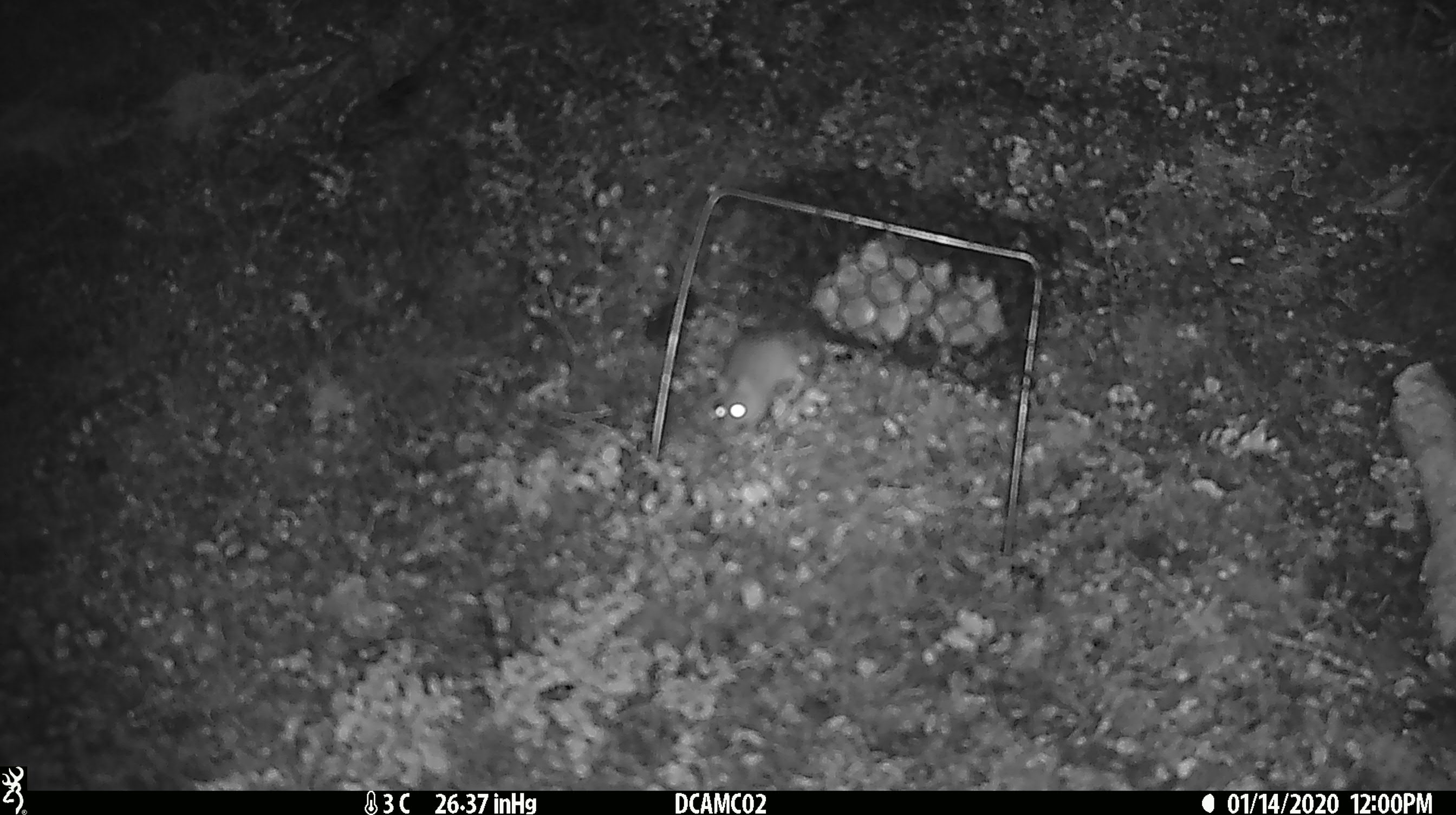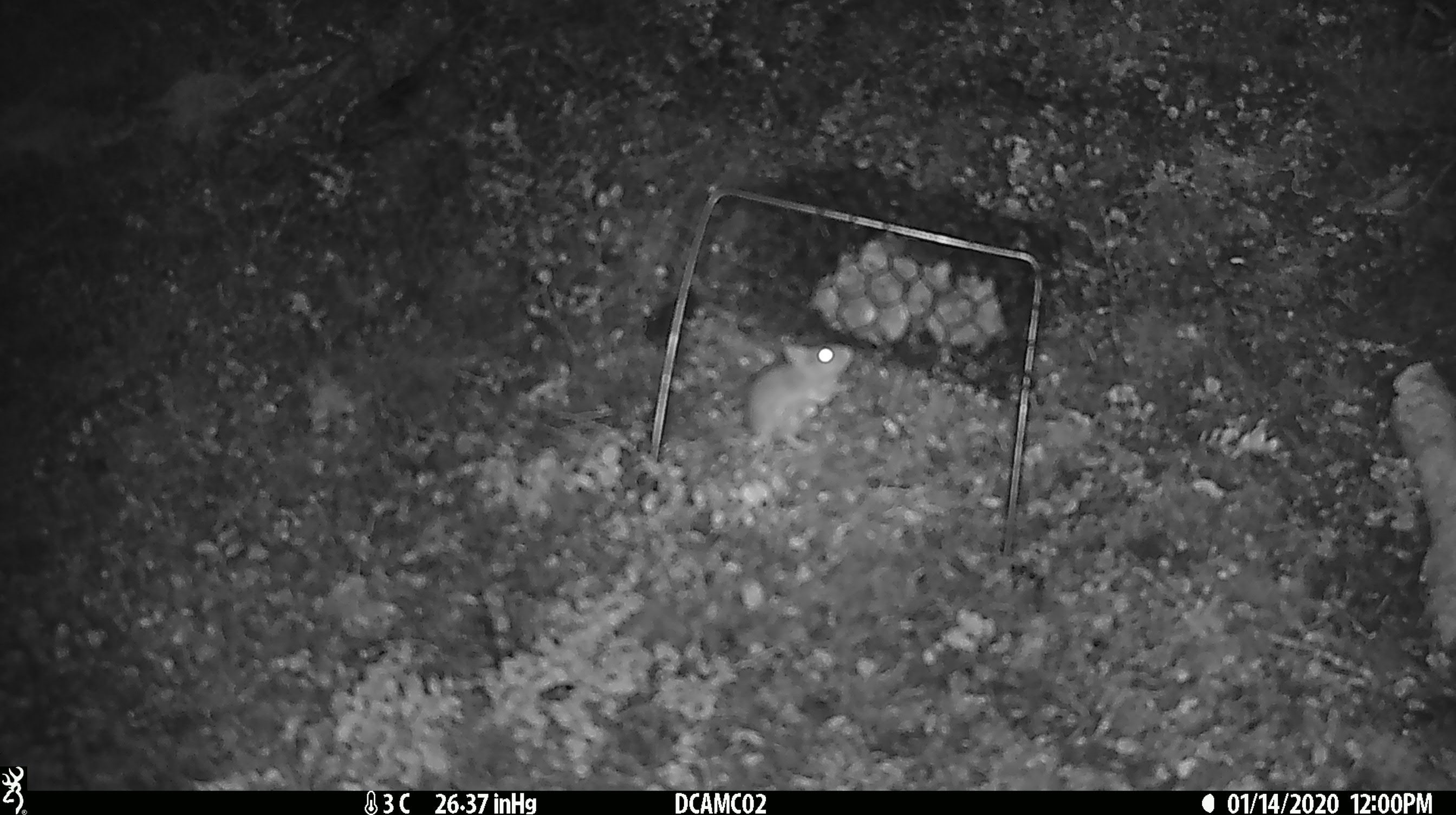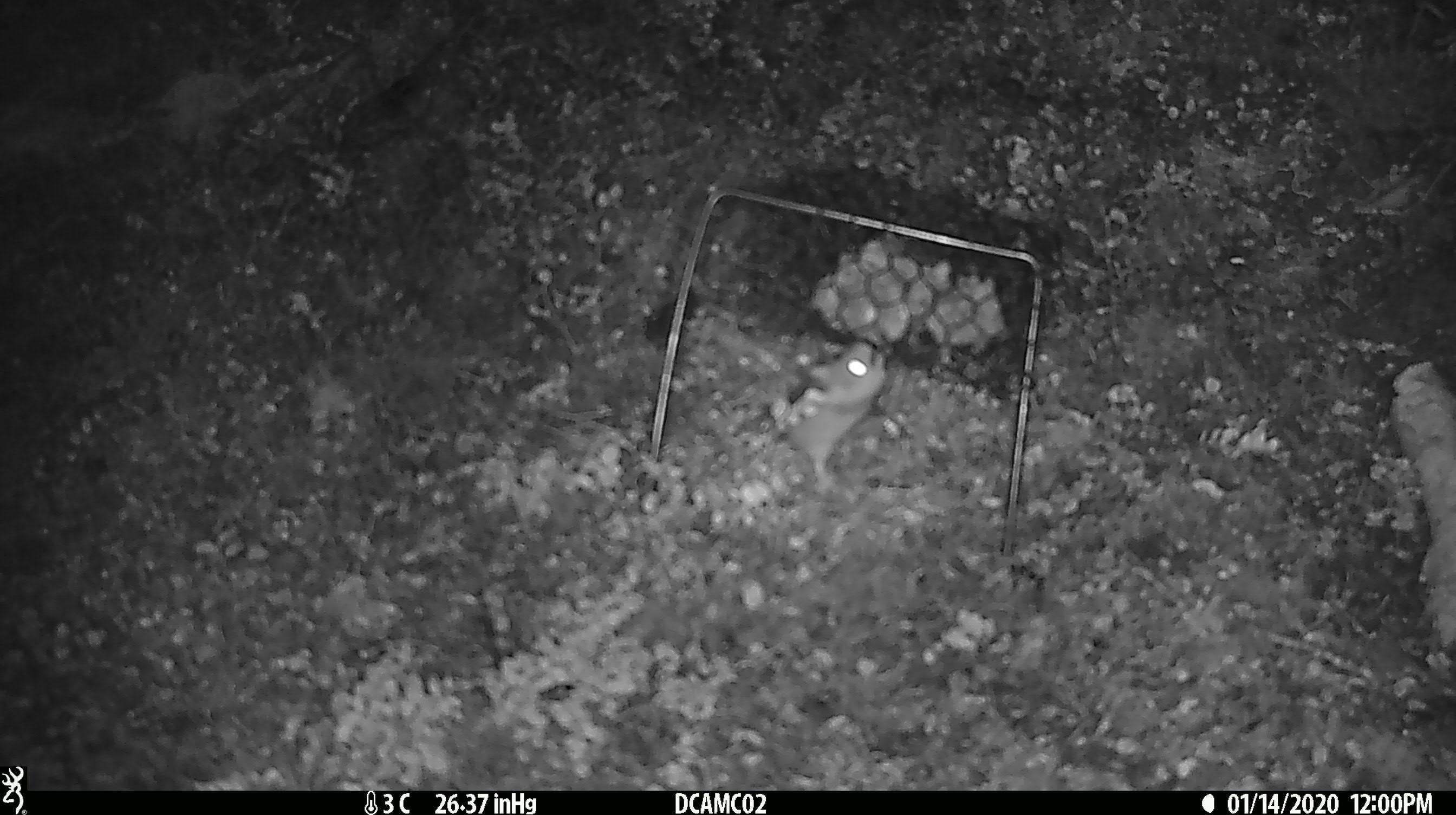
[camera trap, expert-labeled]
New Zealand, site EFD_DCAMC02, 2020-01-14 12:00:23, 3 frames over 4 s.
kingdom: Animalia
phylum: Chordata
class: Mammalia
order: Rodentia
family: Muridae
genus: Mus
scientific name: Mus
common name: mouse